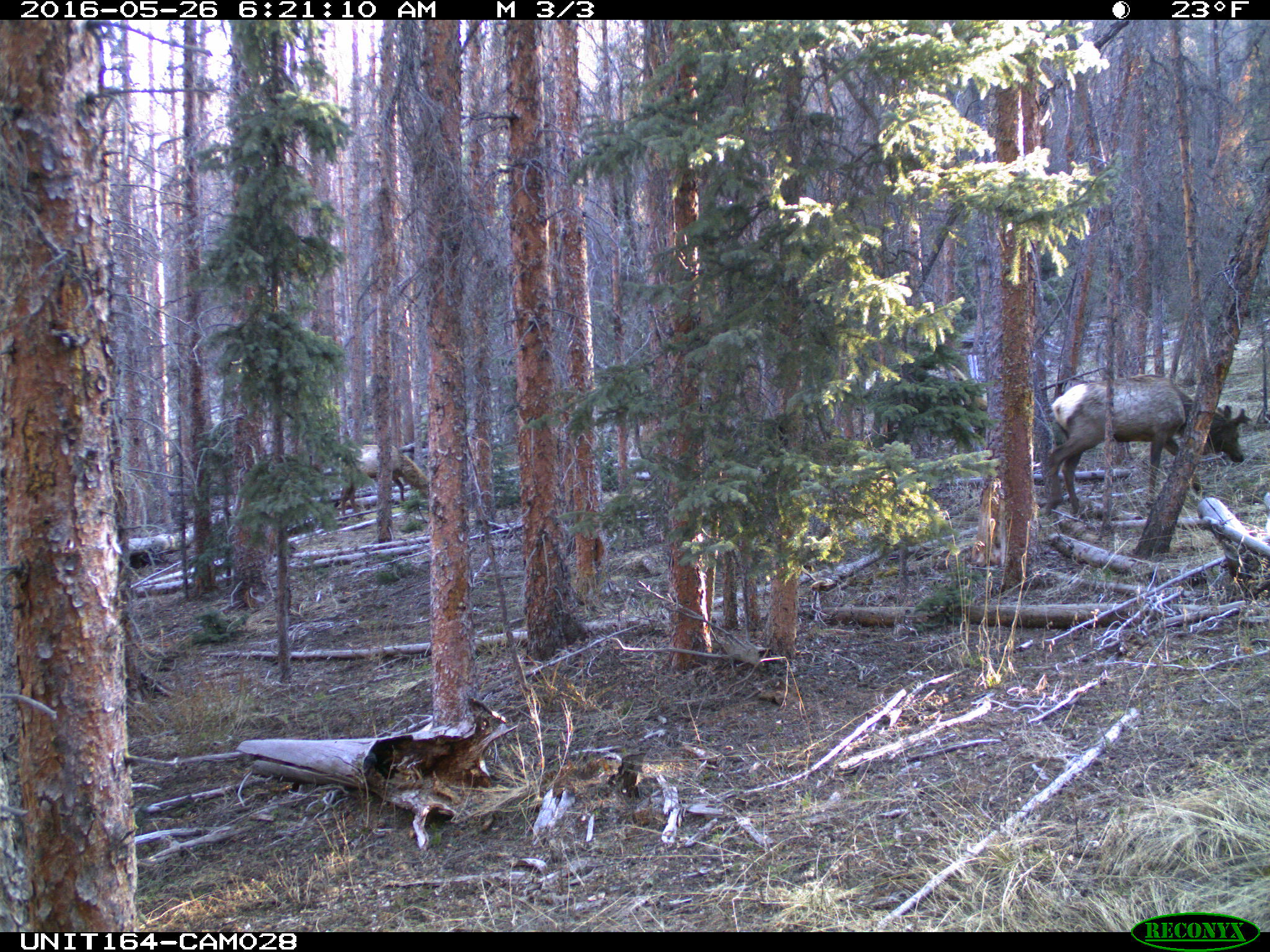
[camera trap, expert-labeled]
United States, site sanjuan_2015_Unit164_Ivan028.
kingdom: Animalia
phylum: Chordata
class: Mammalia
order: Artiodactyla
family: Cervidae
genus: Cervus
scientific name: Cervus elaphus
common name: red deer